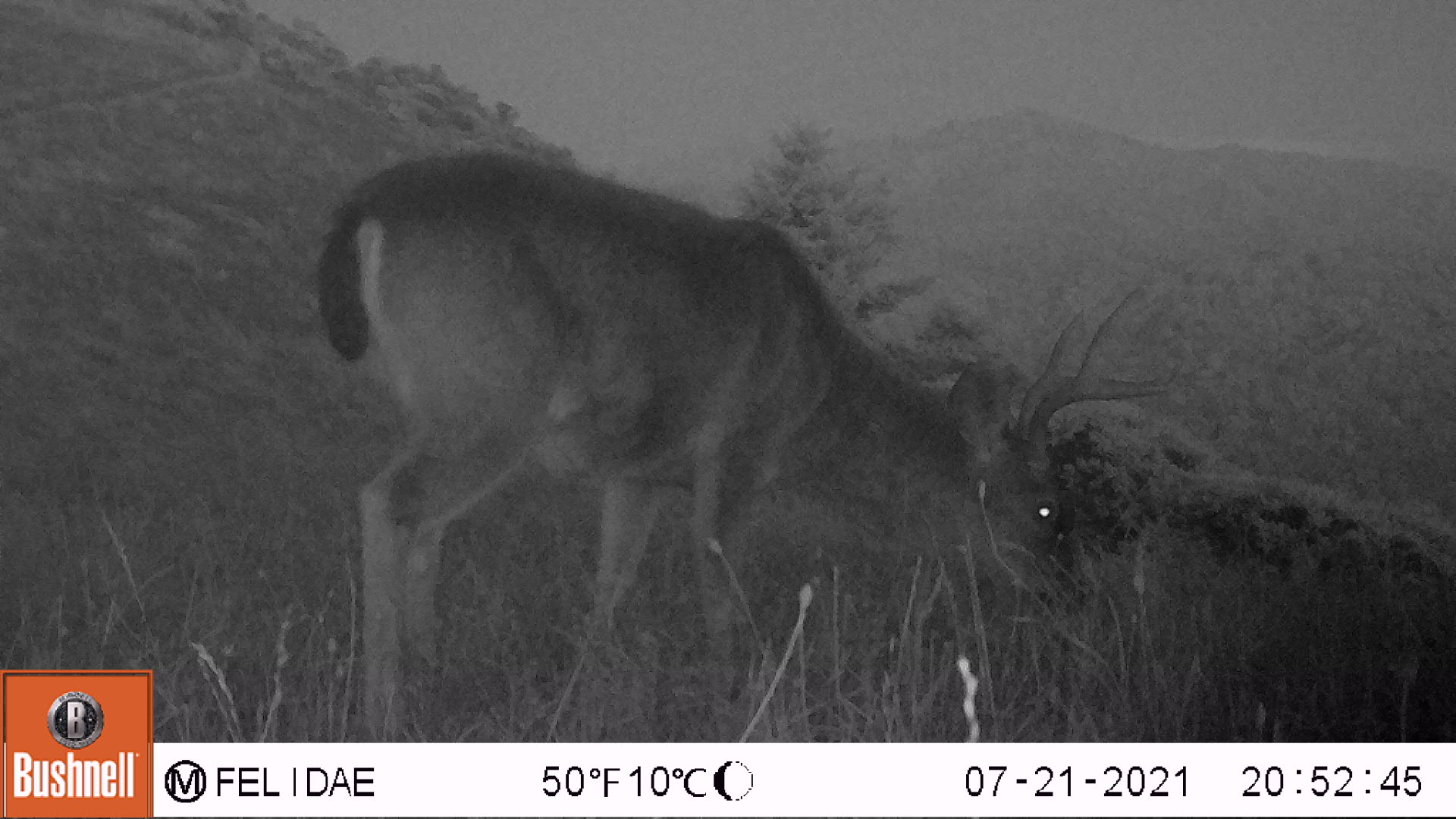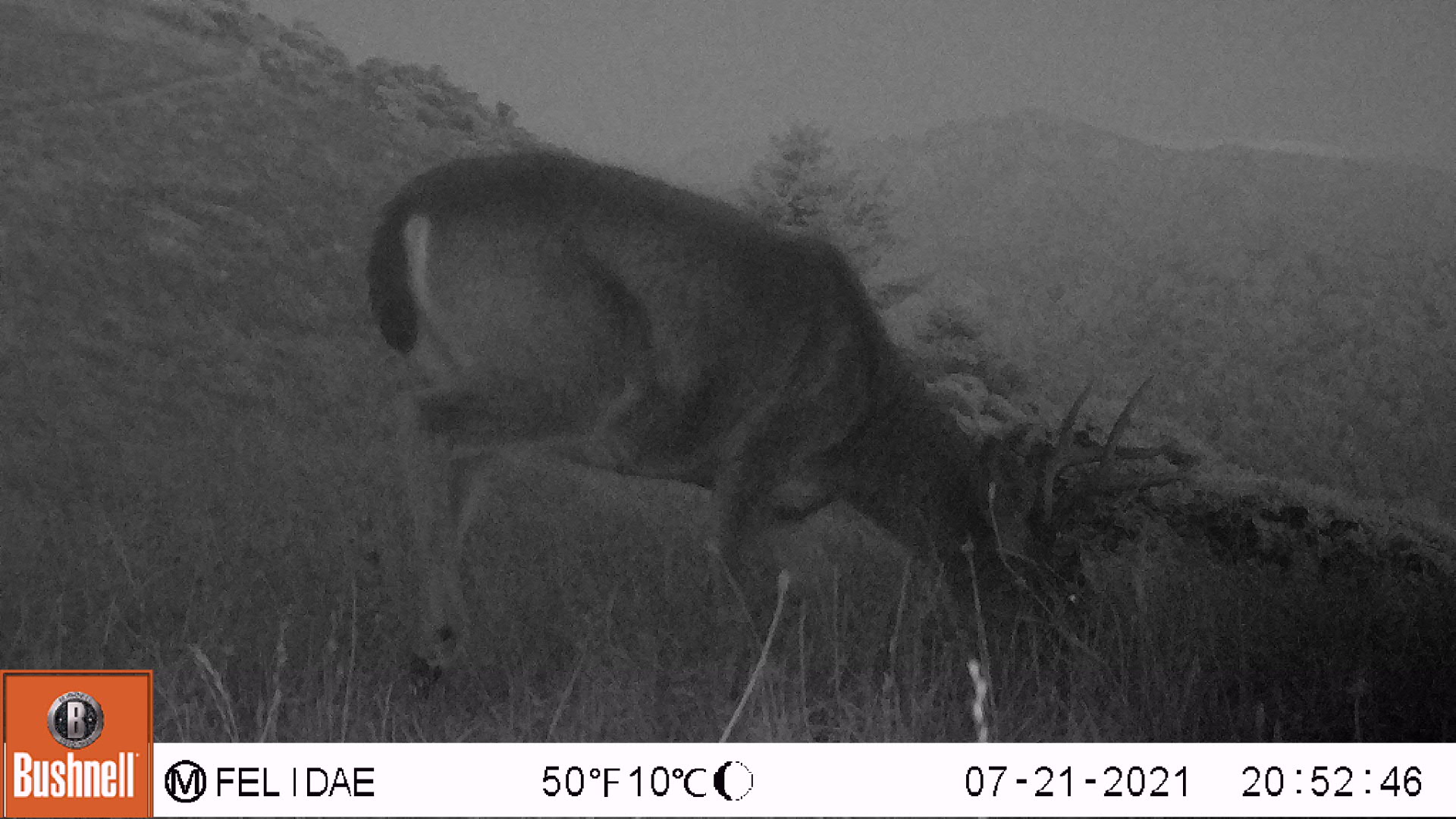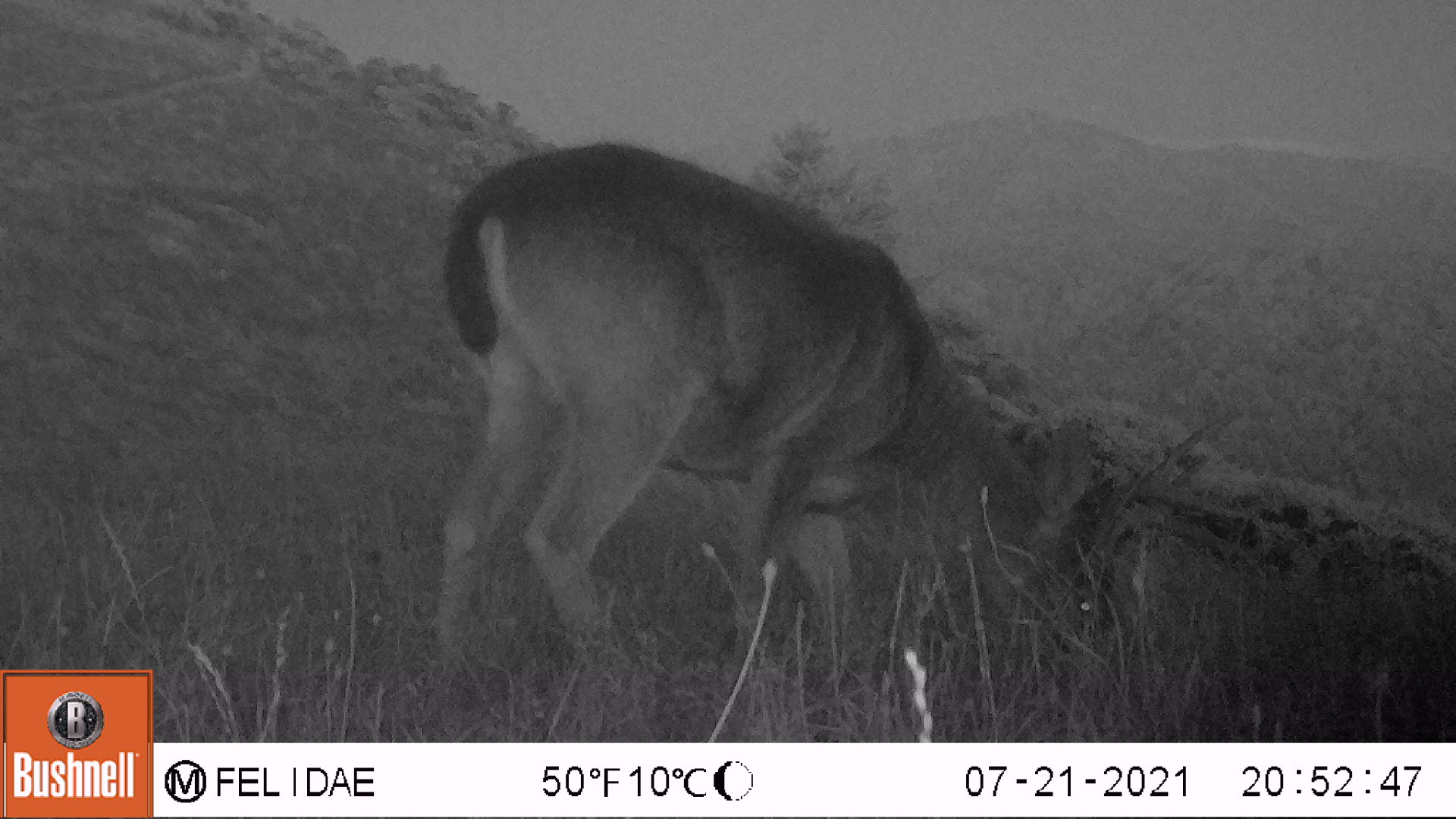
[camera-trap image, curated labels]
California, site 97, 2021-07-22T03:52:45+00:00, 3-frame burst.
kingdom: Animalia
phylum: Chordata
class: Mammalia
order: Artiodactyla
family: Cervidae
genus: Odocoileus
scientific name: Odocoileus hemionus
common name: mule deer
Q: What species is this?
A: Mule deer (Odocoileus hemionus).